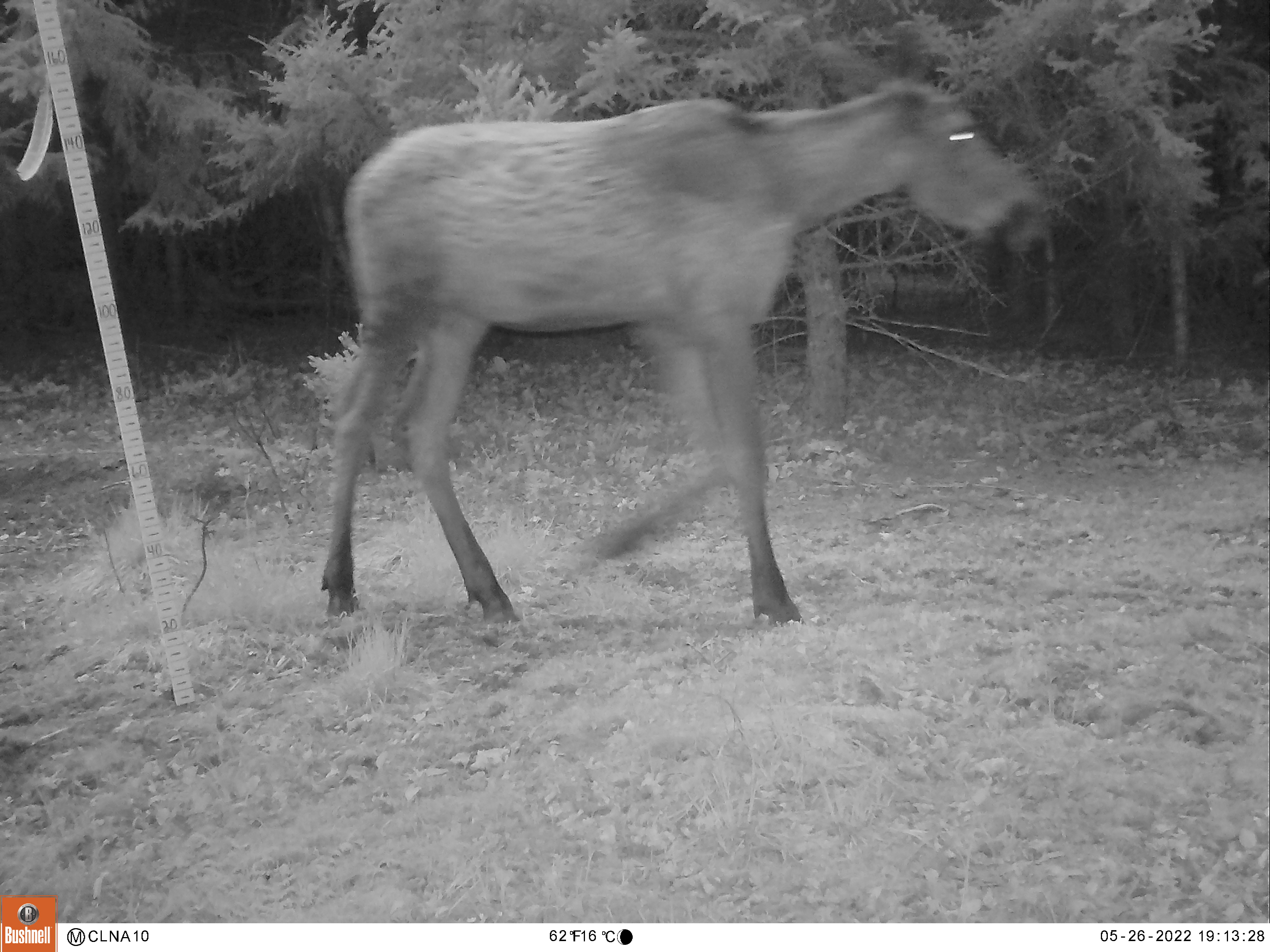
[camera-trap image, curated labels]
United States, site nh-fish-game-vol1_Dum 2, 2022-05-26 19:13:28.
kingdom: Animalia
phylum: Chordata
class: Mammalia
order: Artiodactyla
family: Cervidae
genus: Alces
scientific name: Alces alces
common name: moose